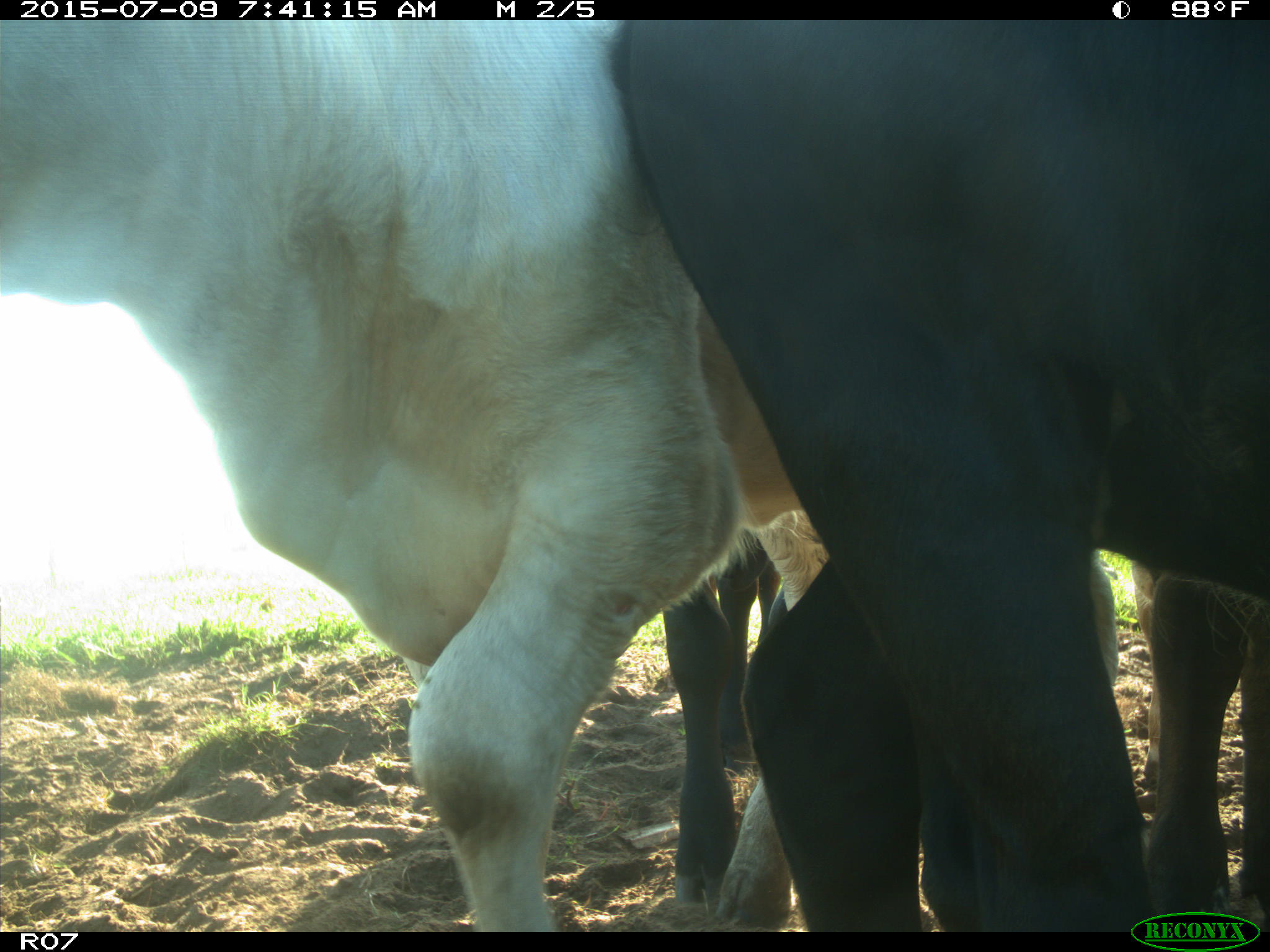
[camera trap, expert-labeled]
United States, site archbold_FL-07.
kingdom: Animalia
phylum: Chordata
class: Mammalia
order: Artiodactyla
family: Bovidae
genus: Bos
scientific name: Bos taurus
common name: domestic cow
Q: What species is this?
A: Bos taurus (domestic cow).